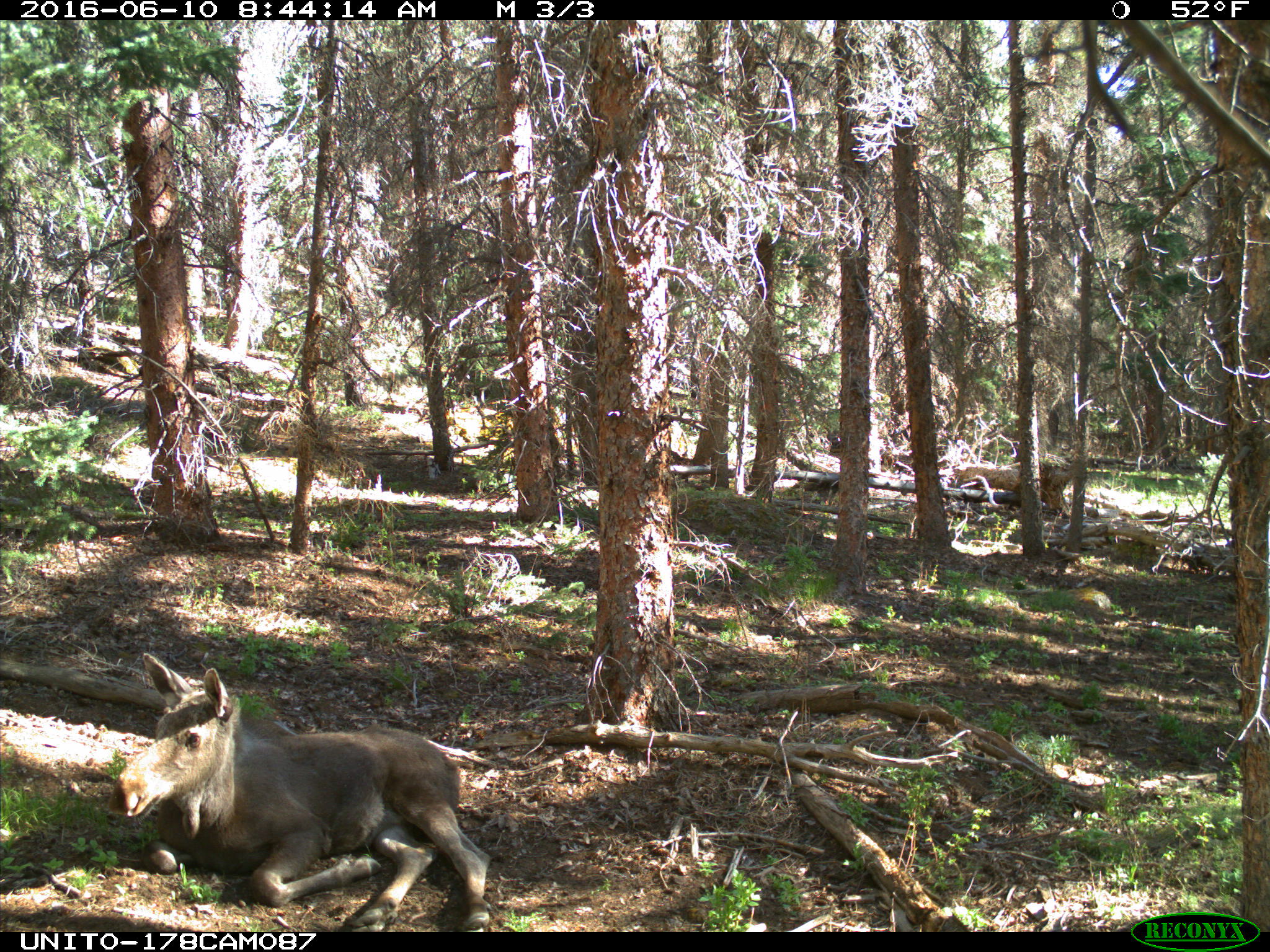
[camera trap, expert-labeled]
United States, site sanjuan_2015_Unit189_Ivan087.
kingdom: Animalia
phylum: Chordata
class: Mammalia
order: Artiodactyla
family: Cervidae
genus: Alces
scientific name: Alces alces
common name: moose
Alces alces (moose).